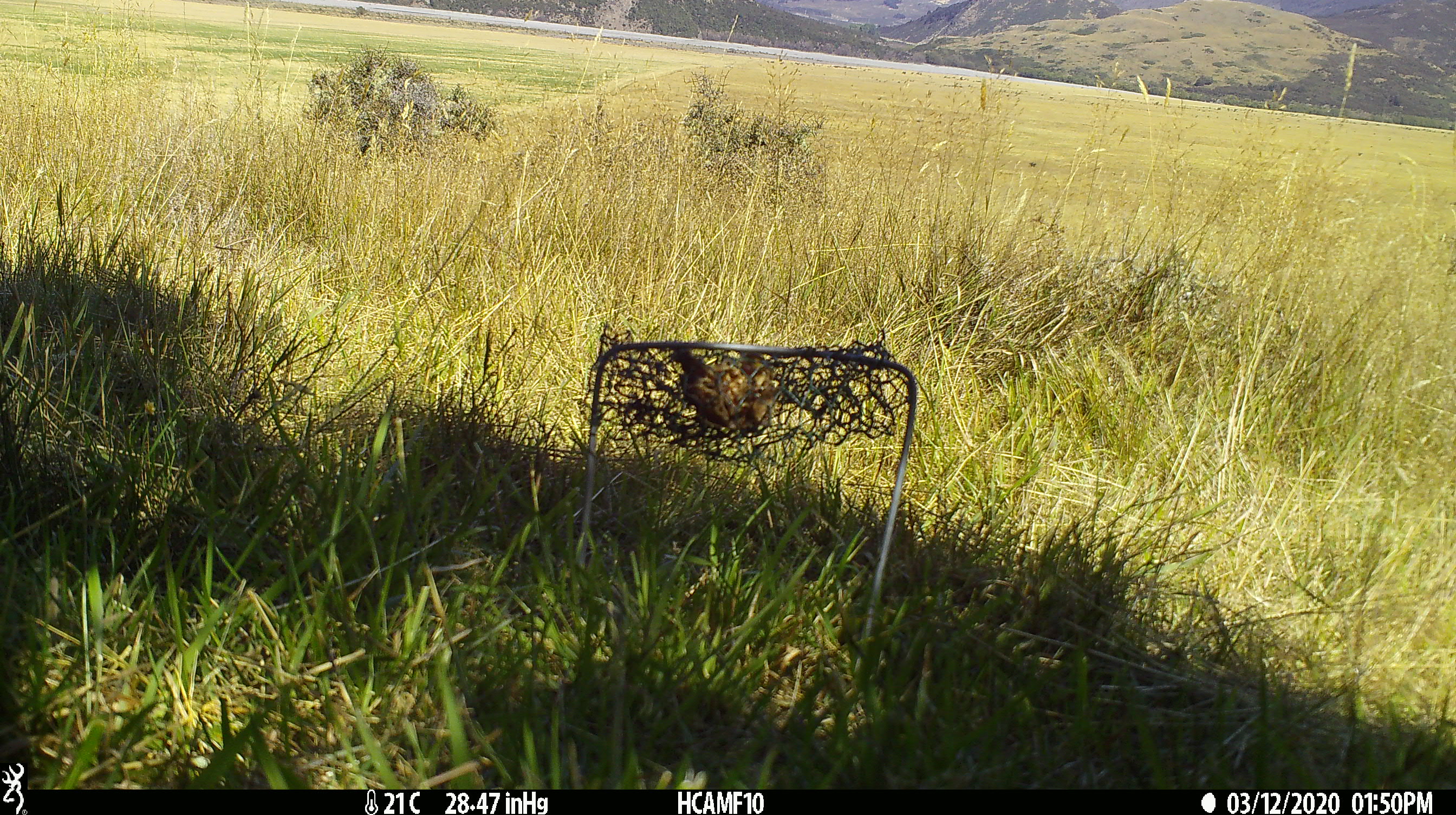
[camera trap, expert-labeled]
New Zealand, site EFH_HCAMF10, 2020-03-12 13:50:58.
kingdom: Animalia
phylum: Chordata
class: Mammalia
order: Rodentia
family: Muridae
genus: Rattus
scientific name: Rattus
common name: rat